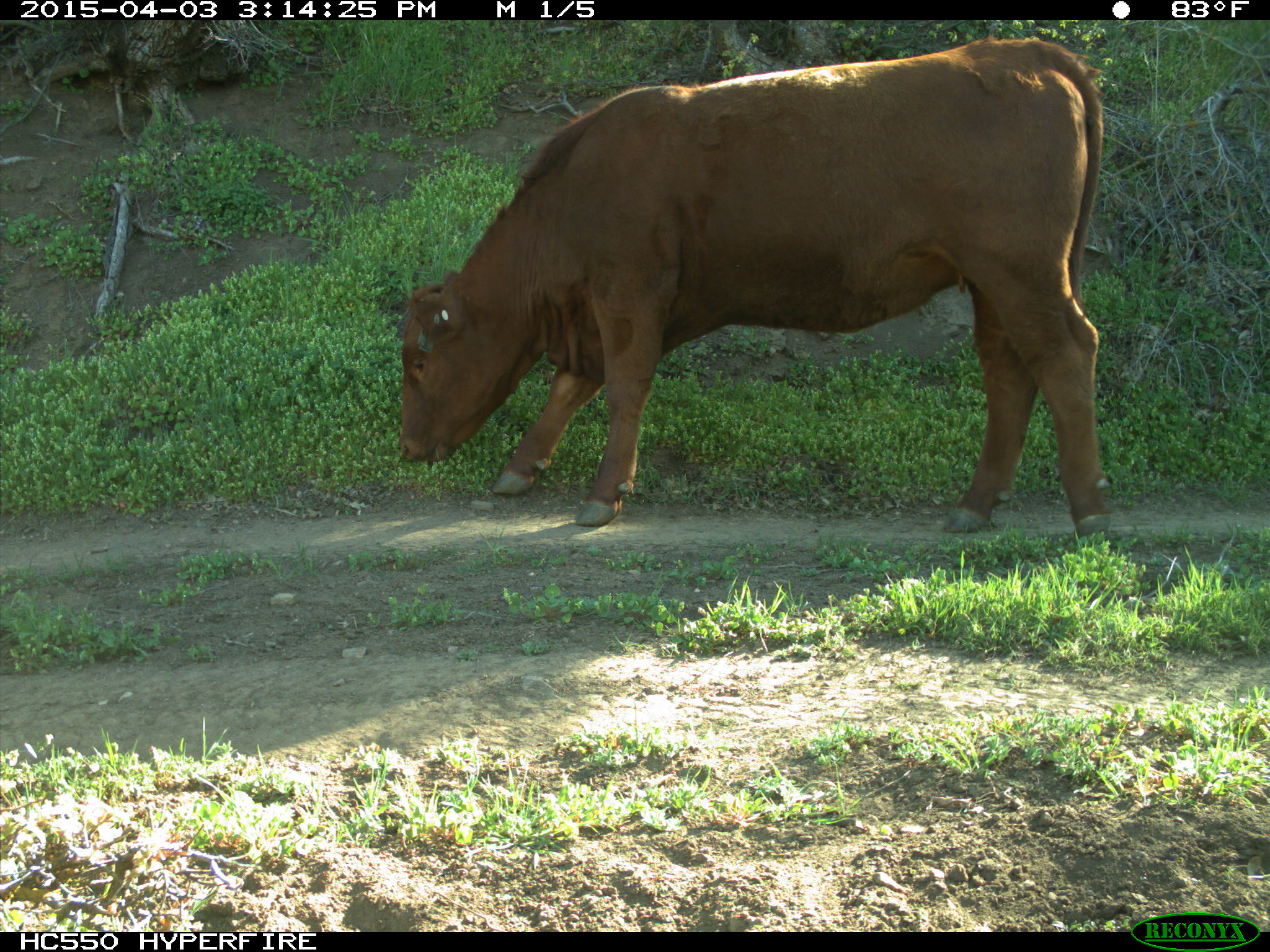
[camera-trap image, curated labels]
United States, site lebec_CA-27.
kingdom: Animalia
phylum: Chordata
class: Mammalia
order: Artiodactyla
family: Bovidae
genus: Bos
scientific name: Bos taurus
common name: domestic cow